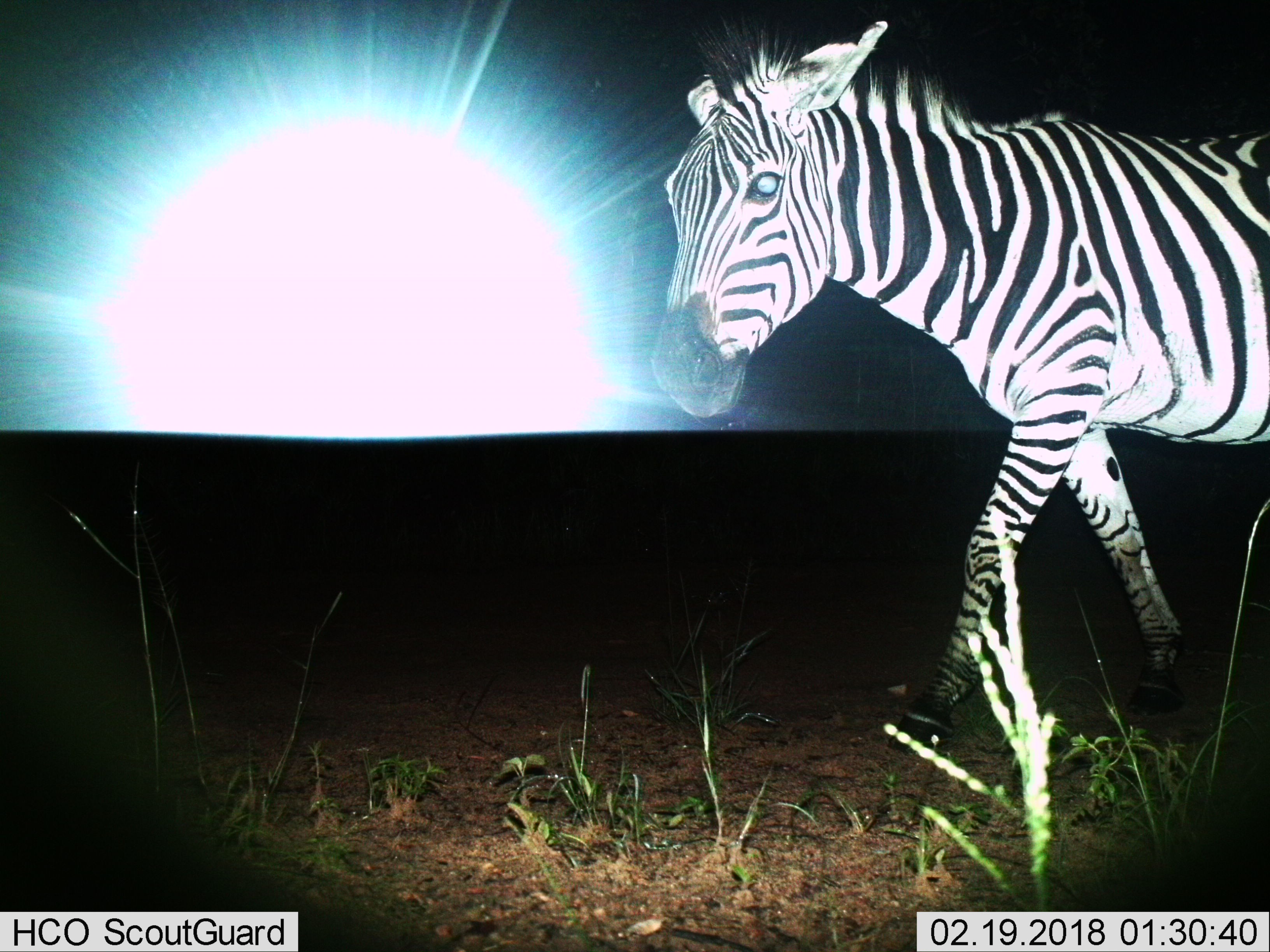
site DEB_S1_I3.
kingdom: Animalia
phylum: Chordata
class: Mammalia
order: Perissodactyla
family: Equidae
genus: Equus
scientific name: Equus quagga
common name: plains zebra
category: zebraplains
Zebraplains (plains zebra) (Equus quagga), count 1. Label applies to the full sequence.